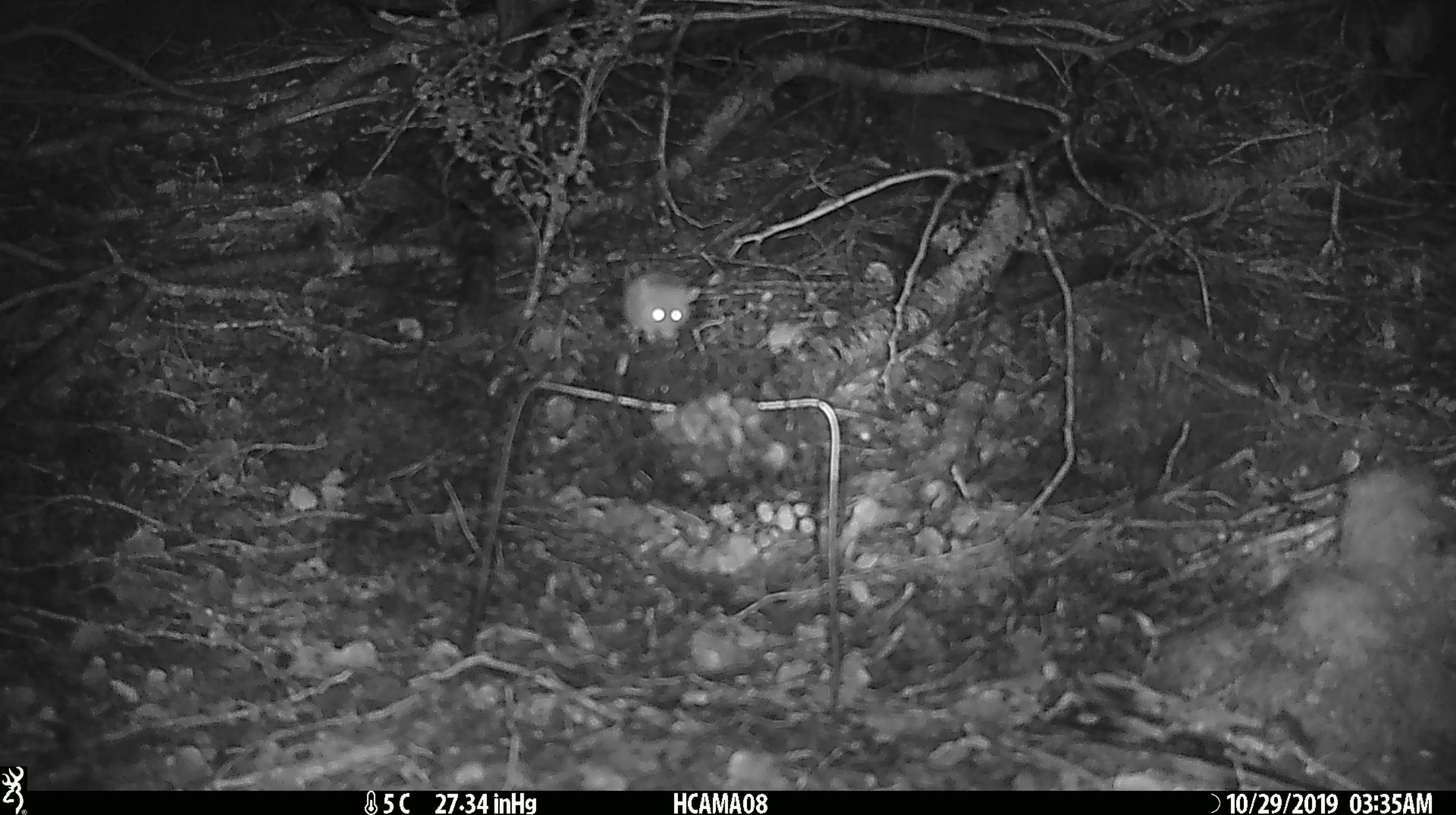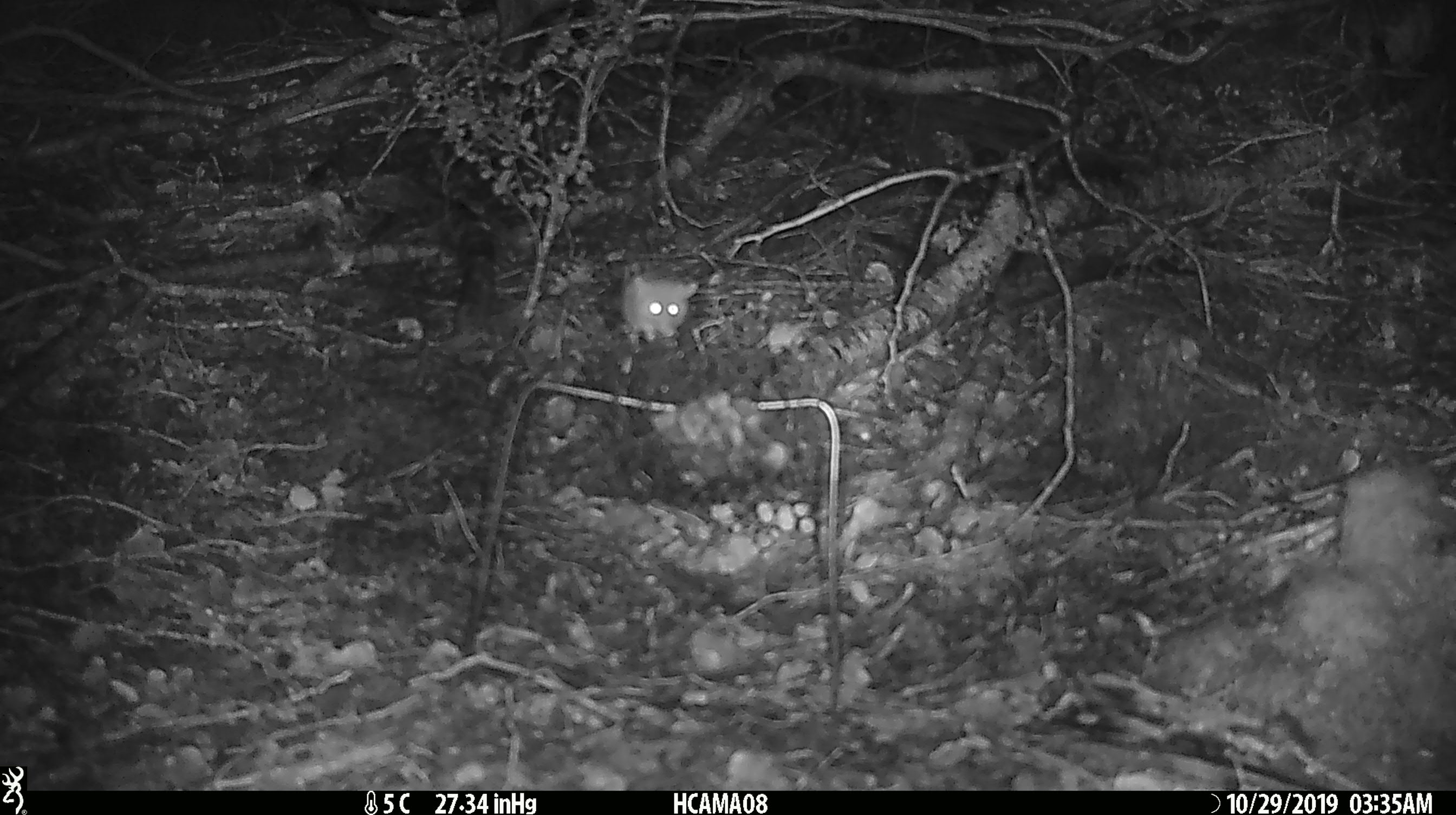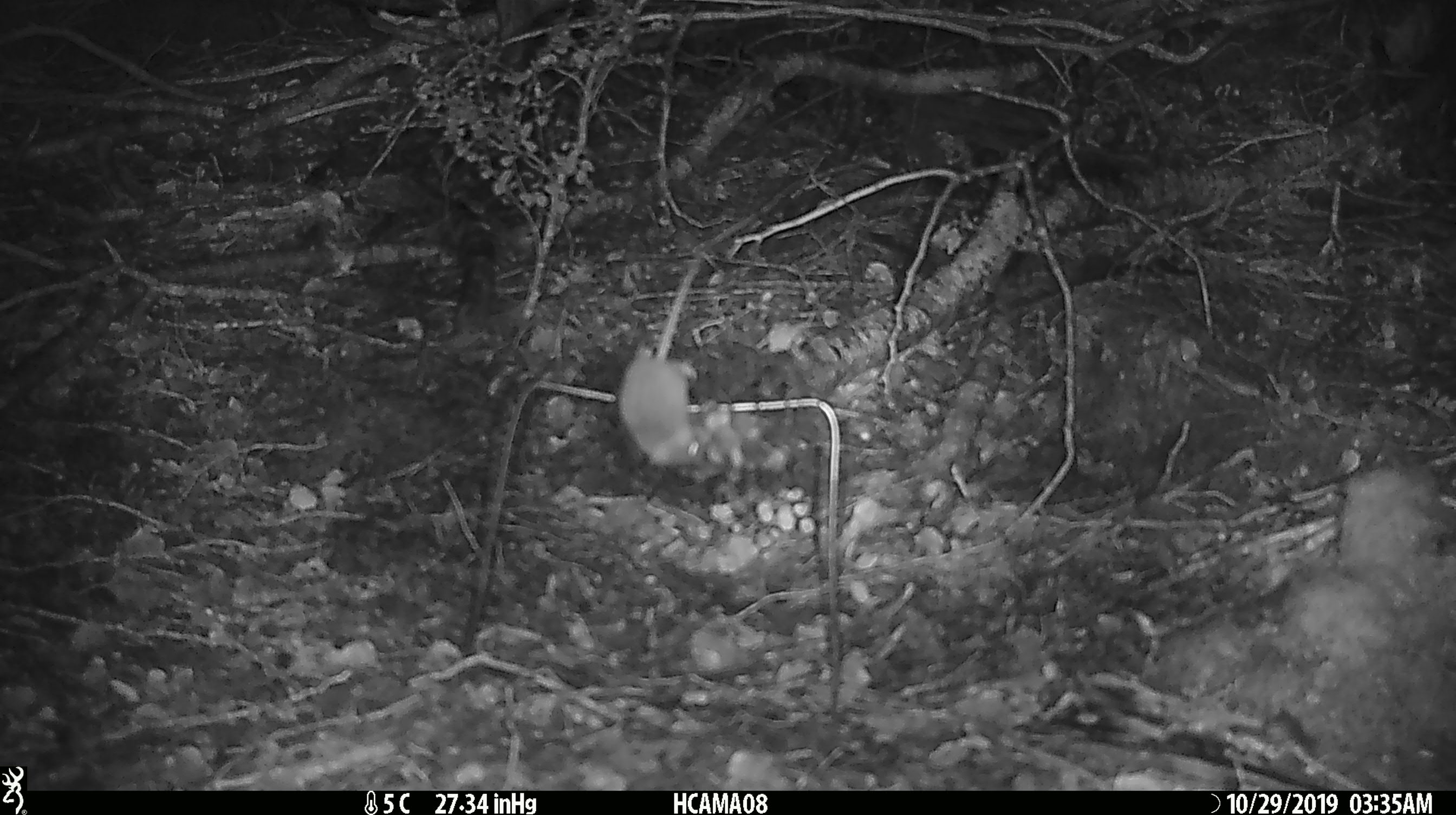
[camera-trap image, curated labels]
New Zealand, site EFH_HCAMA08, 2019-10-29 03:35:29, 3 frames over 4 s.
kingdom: Animalia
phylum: Chordata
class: Mammalia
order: Rodentia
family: Muridae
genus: Mus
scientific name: Mus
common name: mouse